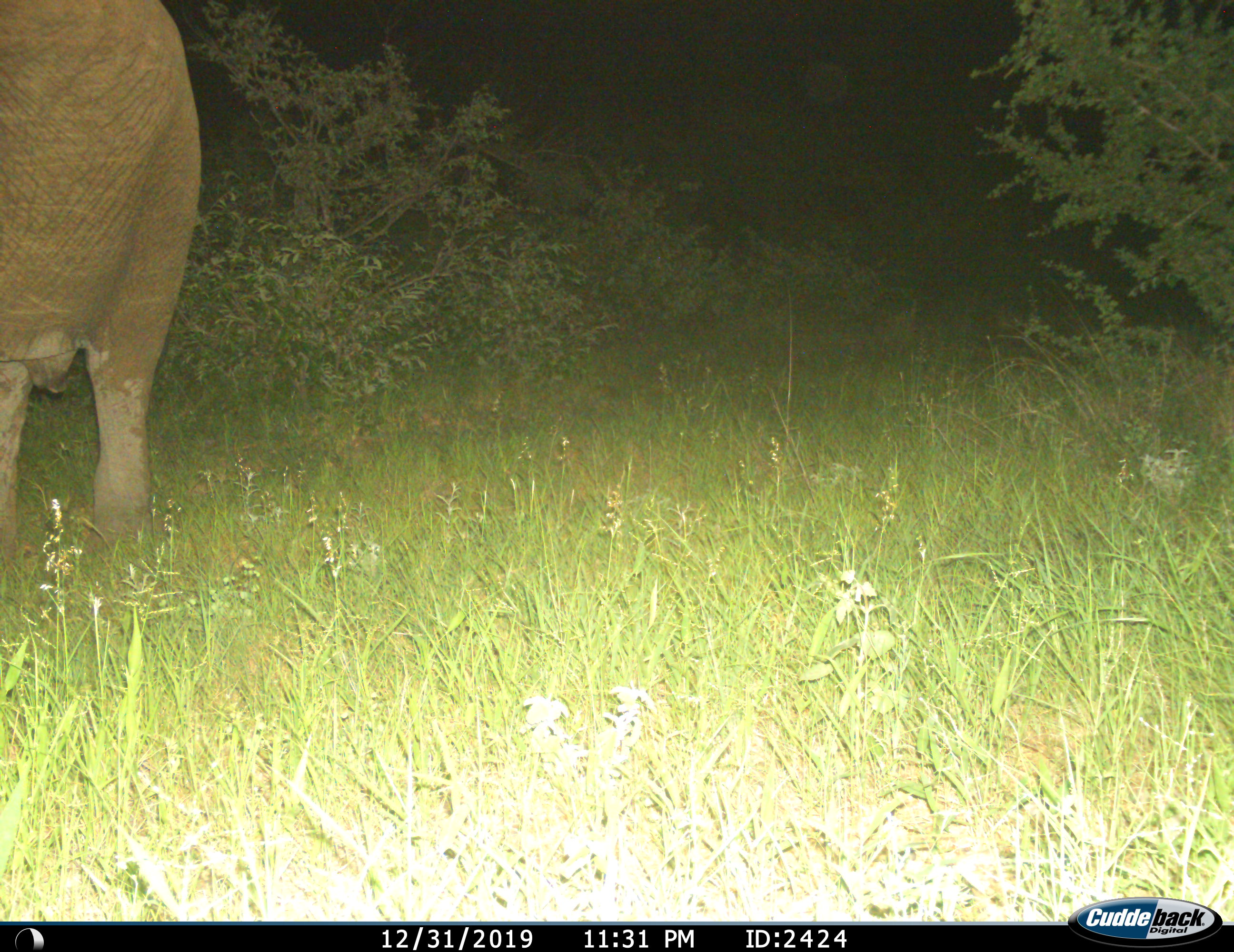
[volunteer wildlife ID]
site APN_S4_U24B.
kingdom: Animalia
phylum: Chordata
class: Mammalia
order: Proboscidea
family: Elephantidae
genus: Loxodonta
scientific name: Loxodonta africana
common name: african bush elephant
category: elephant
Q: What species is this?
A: Elephant (african bush elephant) (Loxodonta africana).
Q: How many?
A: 1.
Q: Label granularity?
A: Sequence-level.